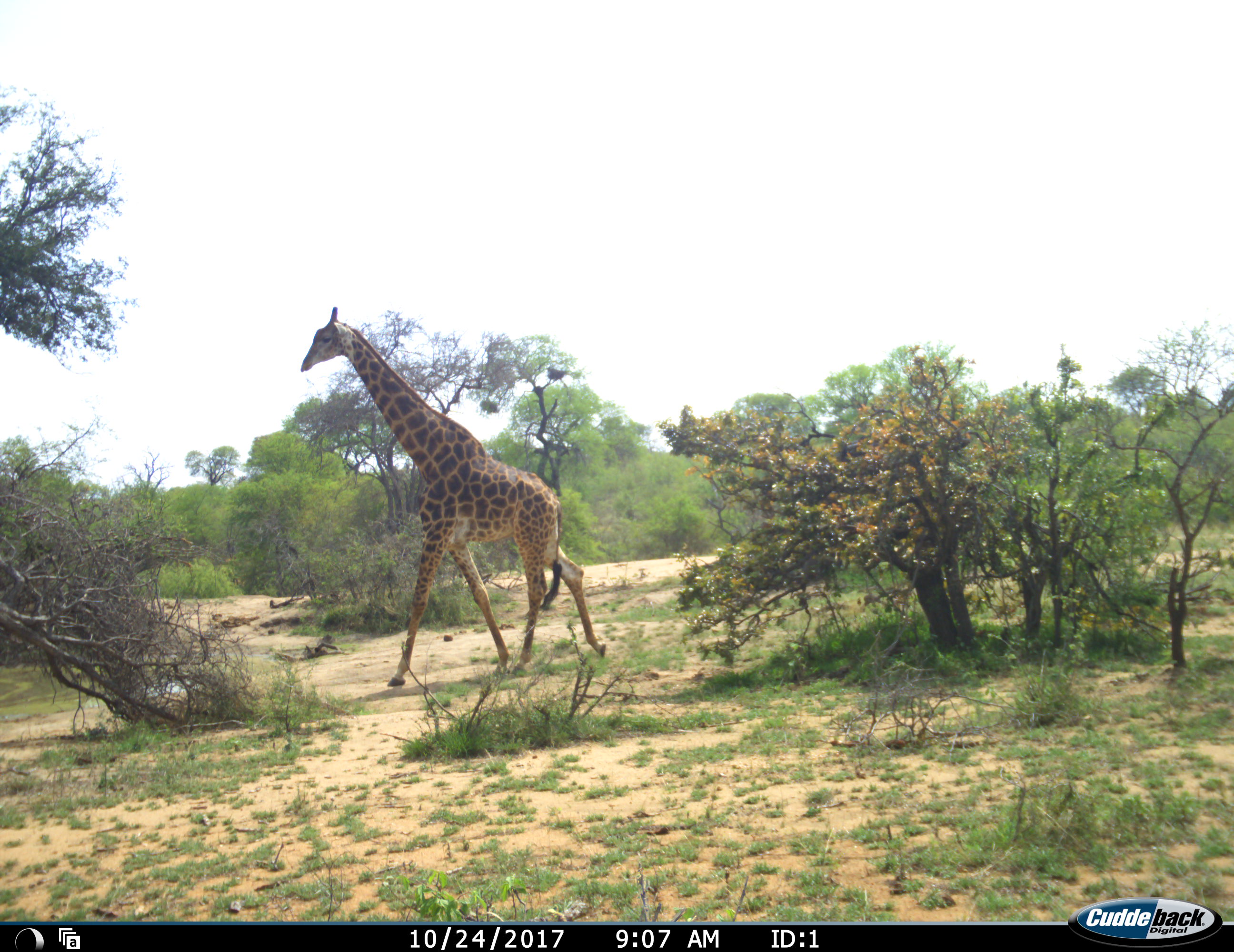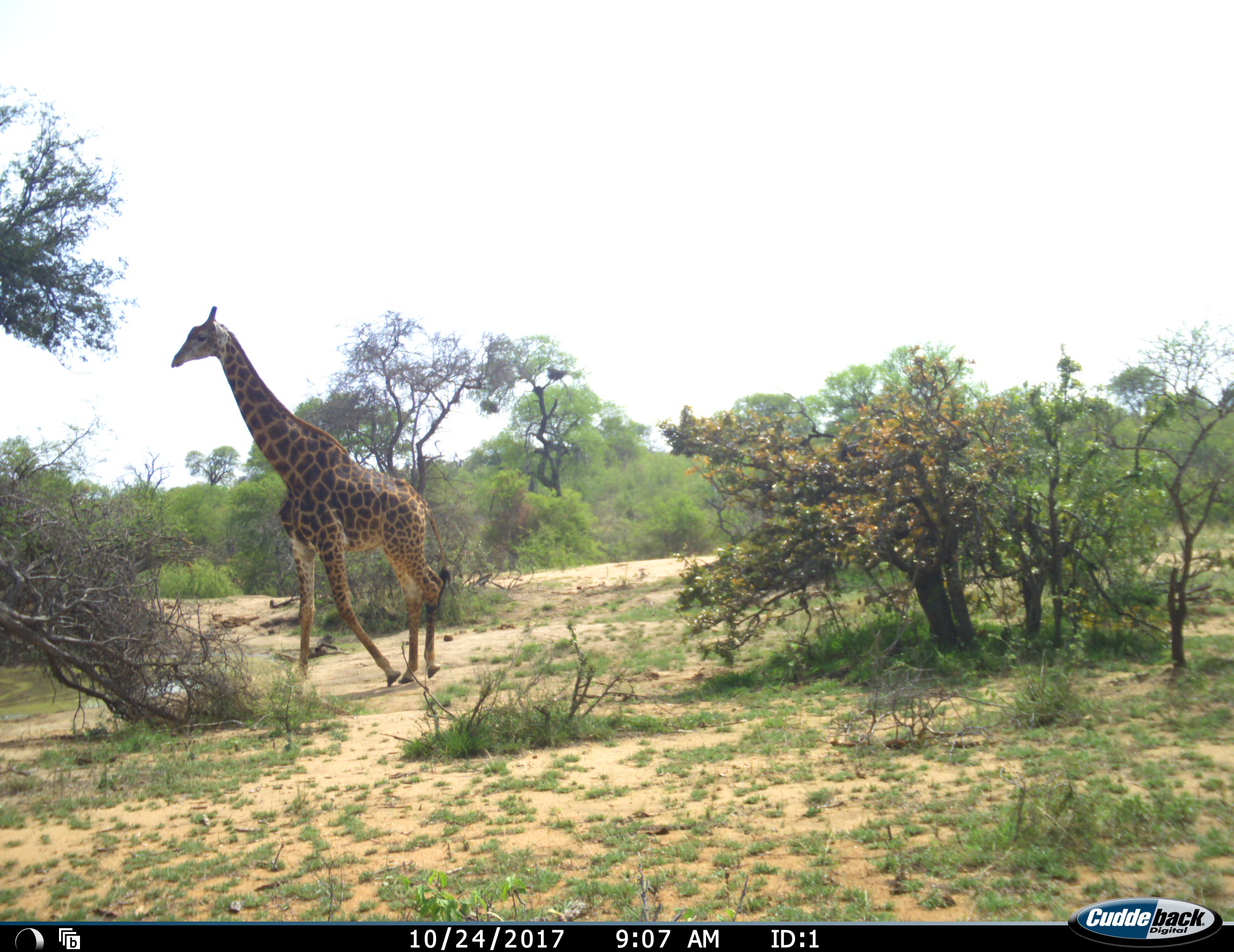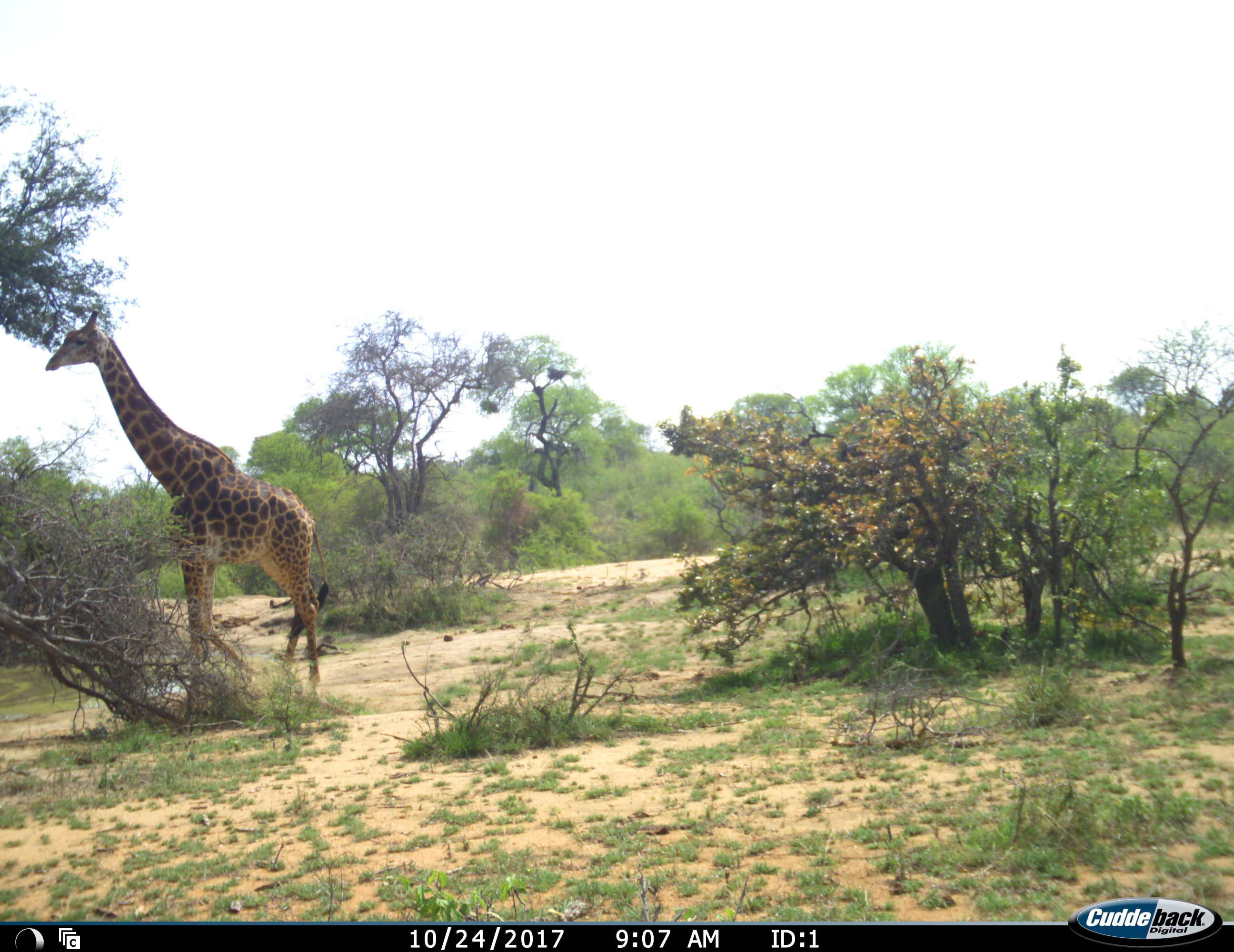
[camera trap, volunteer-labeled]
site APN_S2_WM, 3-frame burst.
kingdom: Animalia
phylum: Chordata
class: Mammalia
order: Artiodactyla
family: Giraffidae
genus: Giraffa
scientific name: Giraffa camelopardalis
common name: giraffe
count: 1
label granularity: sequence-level